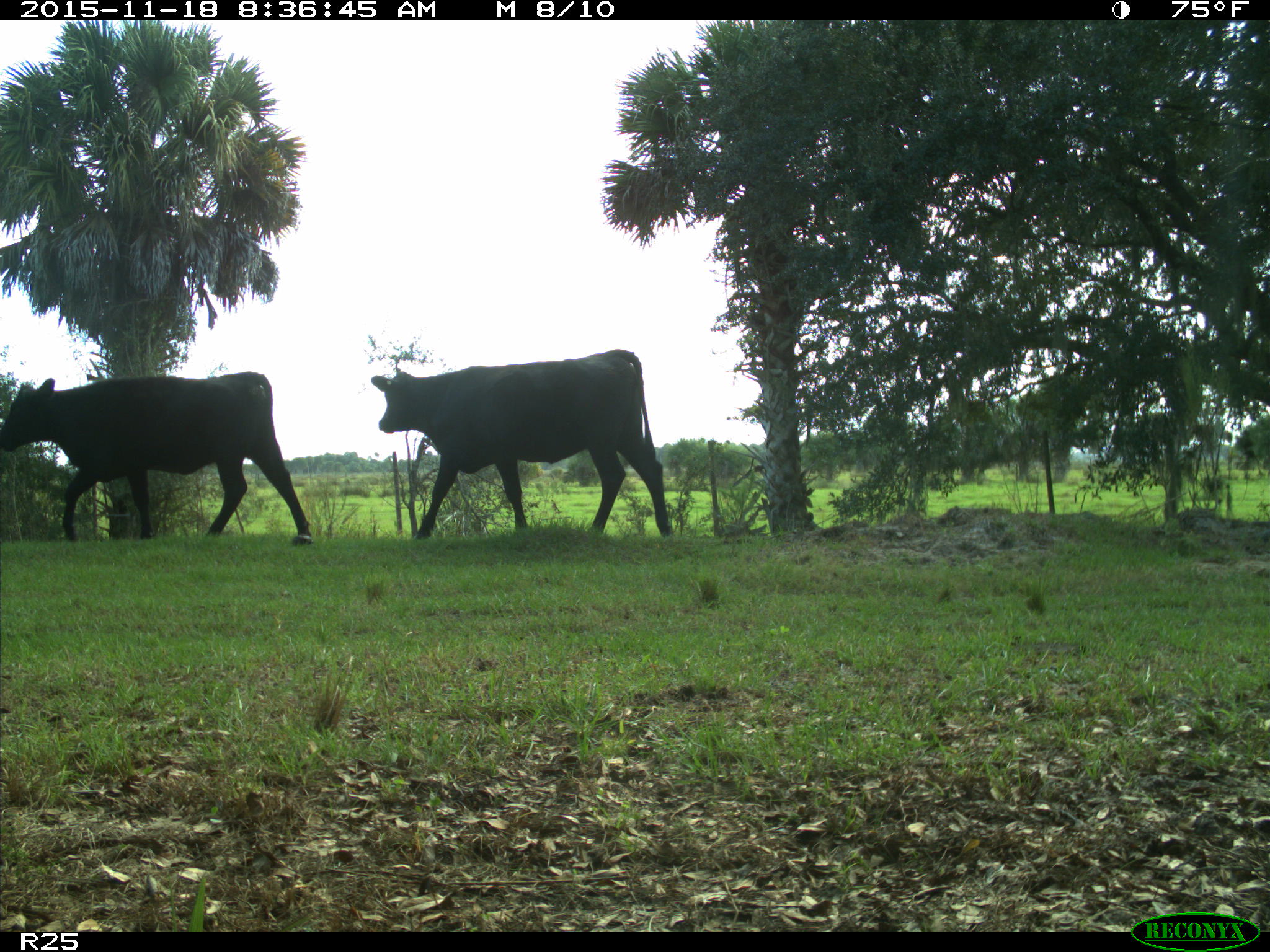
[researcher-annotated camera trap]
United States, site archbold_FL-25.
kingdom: Animalia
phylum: Chordata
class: Mammalia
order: Artiodactyla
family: Bovidae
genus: Bos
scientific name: Bos taurus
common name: domestic cow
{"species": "Bos taurus (domestic cow)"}